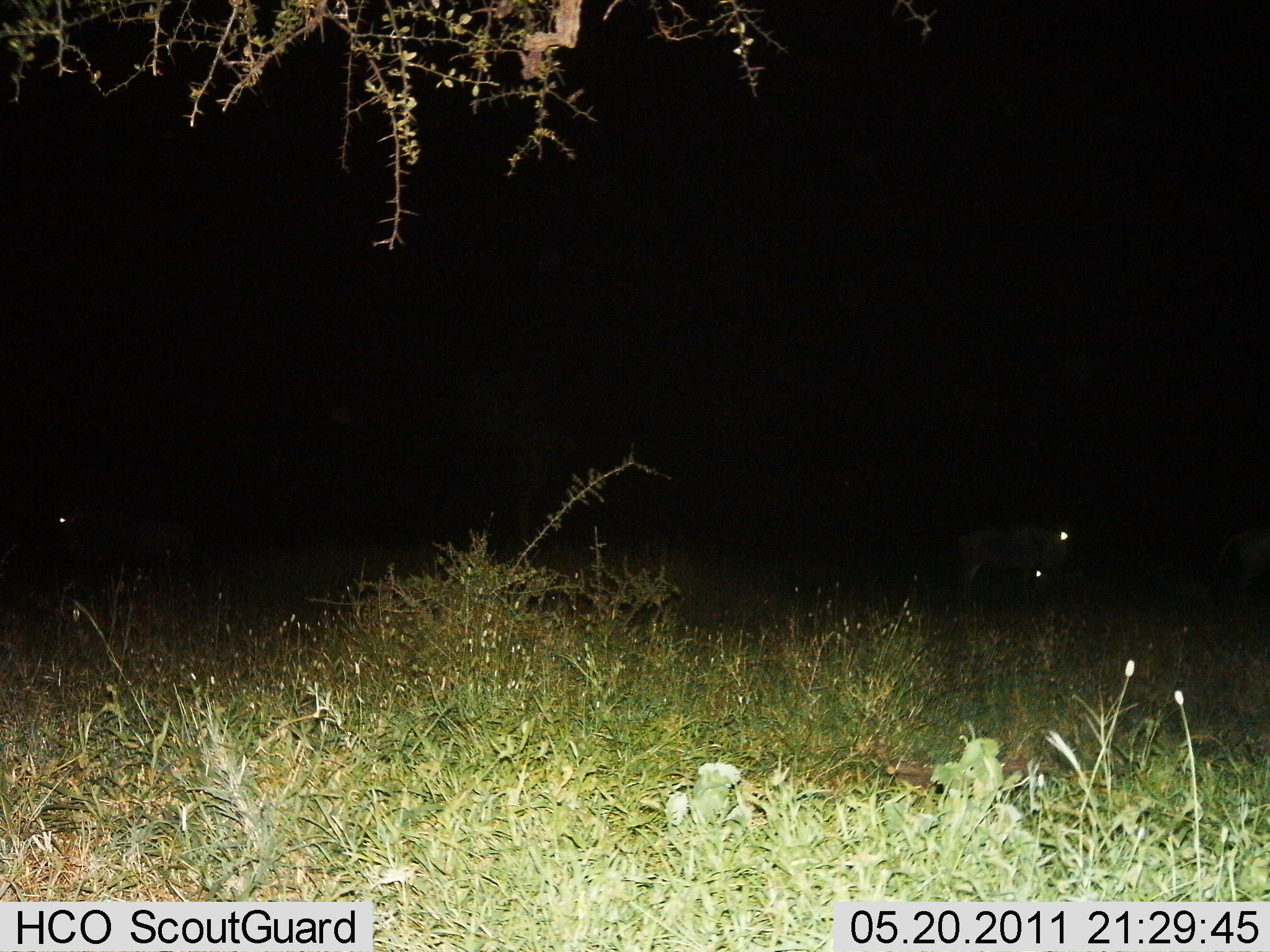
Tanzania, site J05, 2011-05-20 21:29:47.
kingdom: Animalia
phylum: Chordata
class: Mammalia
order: Artiodactyla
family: Bovidae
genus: Connochaetes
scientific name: Connochaetes taurinus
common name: blue wildebeest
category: wildebeest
Wildebeest (blue wildebeest) (Connochaetes taurinus), count 4. Behavior (volunteer vote fractions): standing 100%, resting 25%, moving 0%, interacting 0%. Young present (vote fraction): 0%. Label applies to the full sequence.